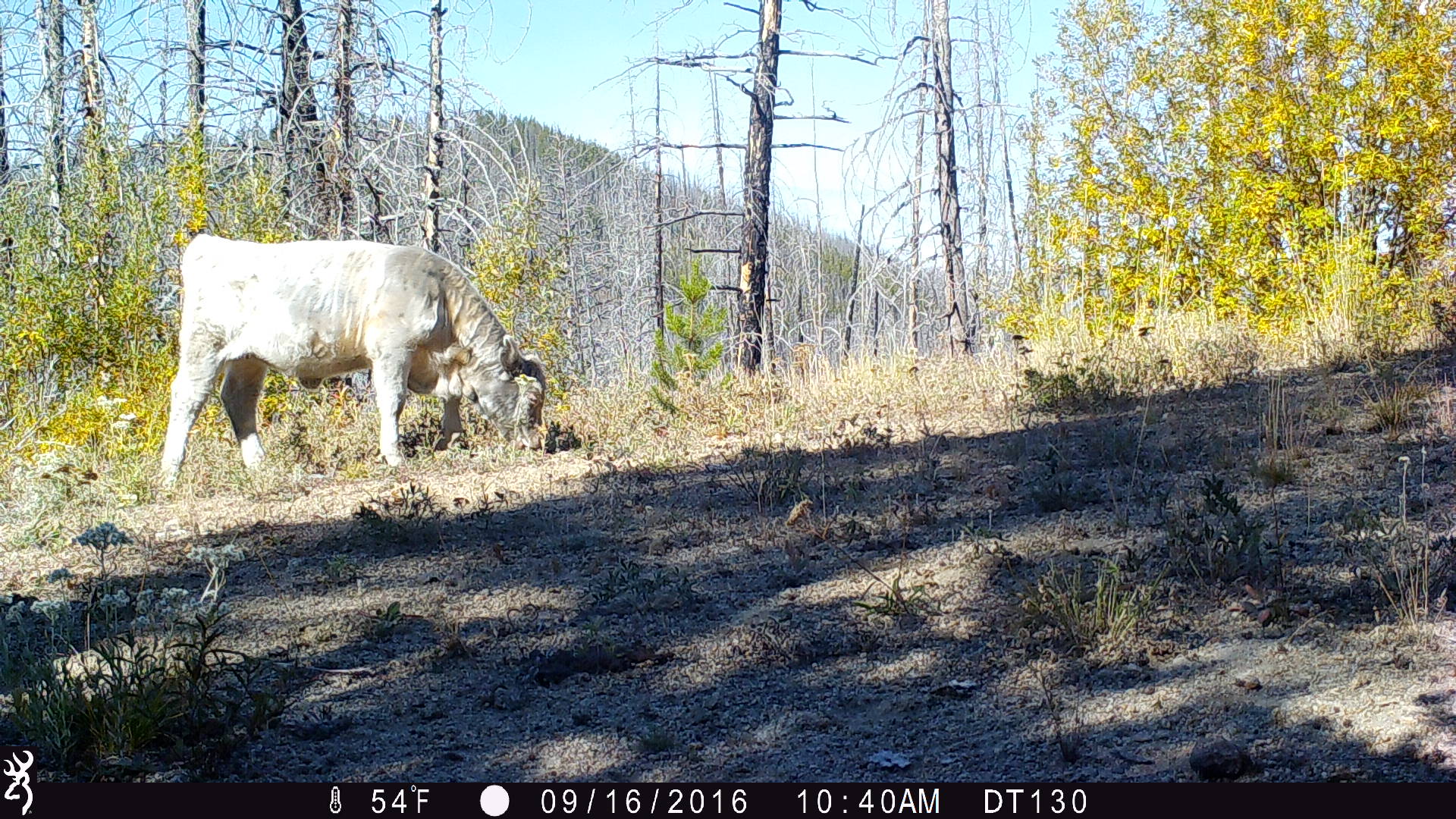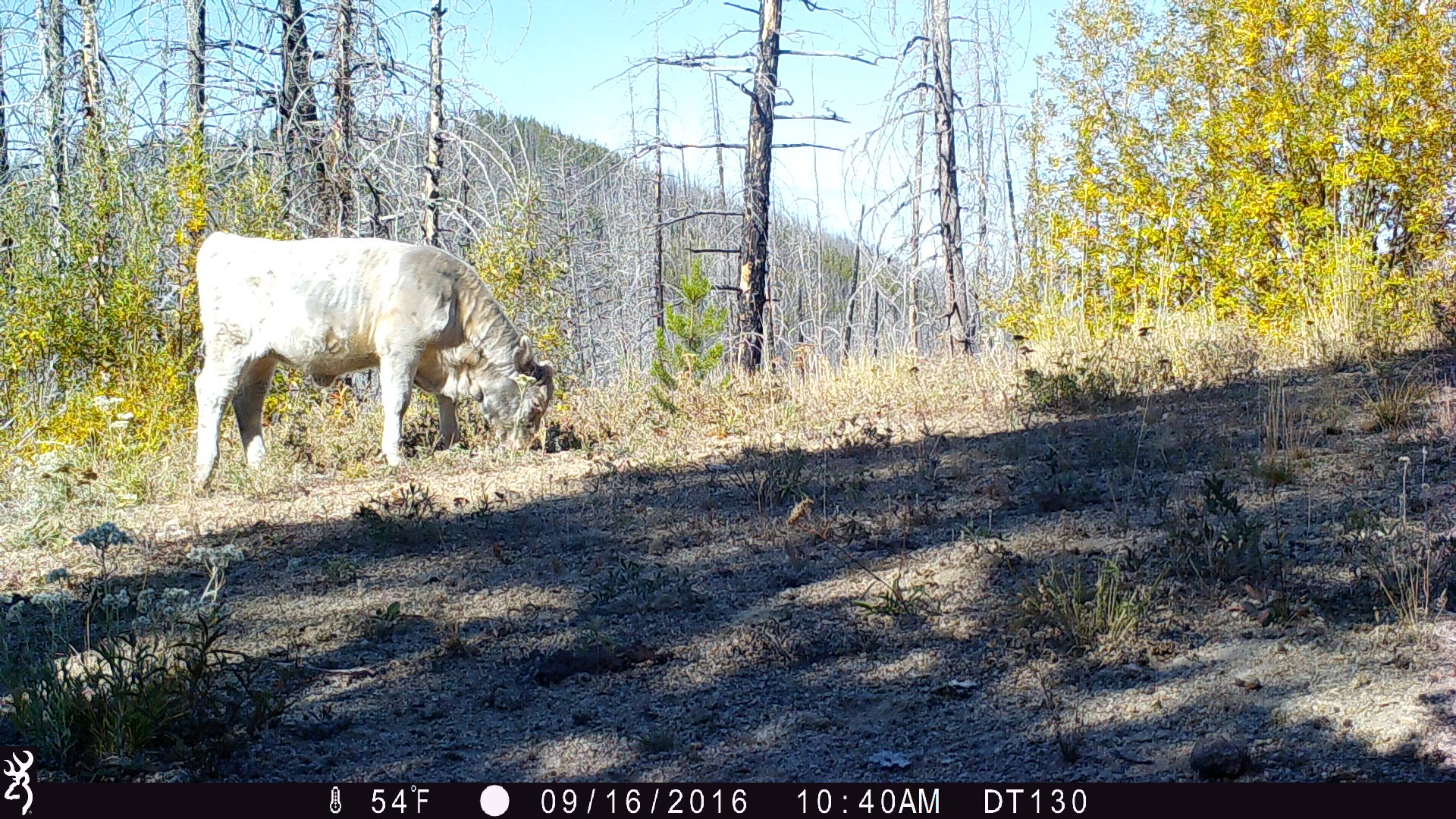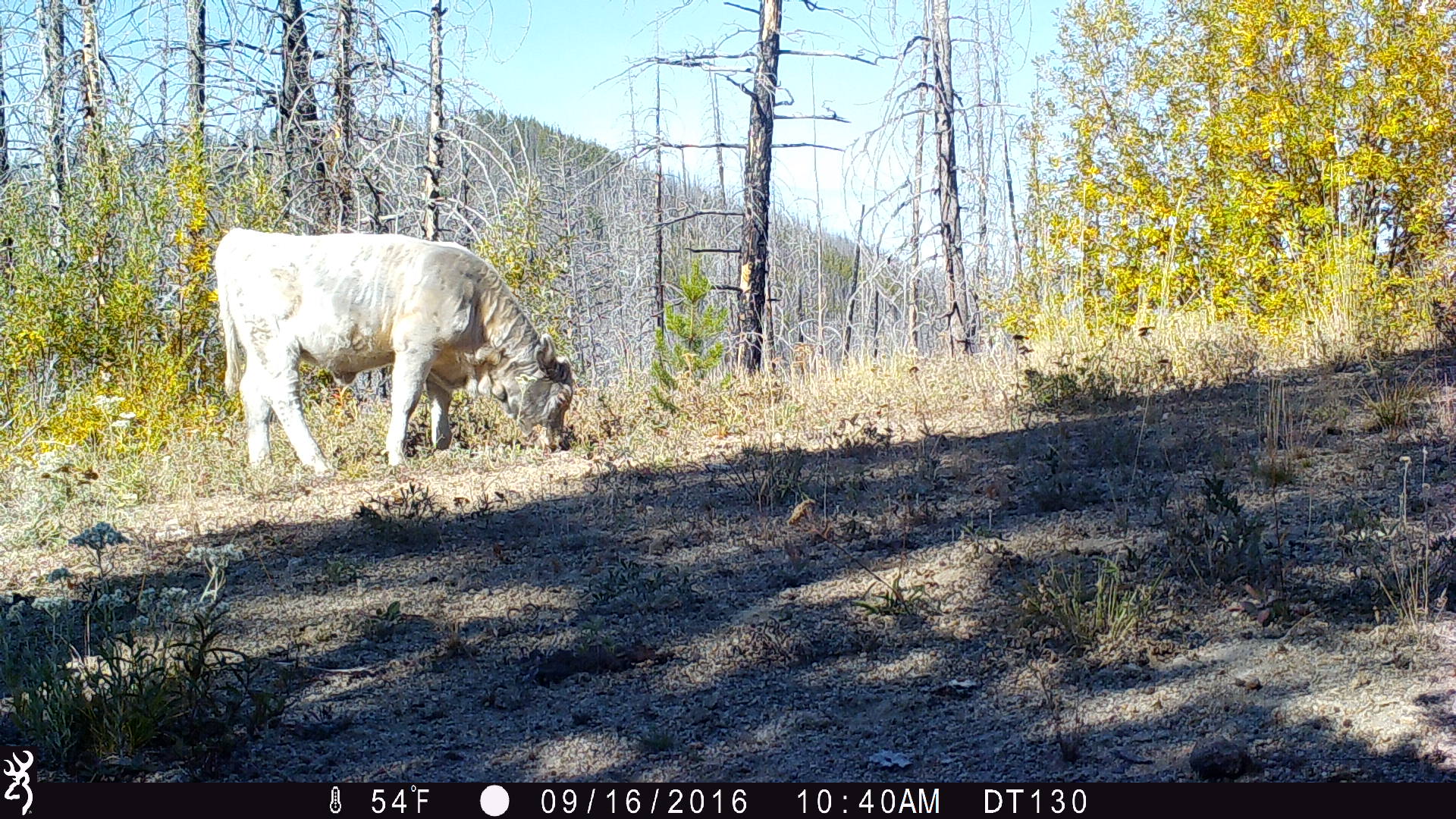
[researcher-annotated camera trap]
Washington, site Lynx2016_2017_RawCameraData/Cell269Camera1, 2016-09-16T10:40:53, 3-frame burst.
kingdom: Animalia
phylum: Chordata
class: Mammalia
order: Artiodactyla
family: Bovidae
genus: Bos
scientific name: Bos taurus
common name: domestic cattle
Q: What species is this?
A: Domestic cattle (Bos taurus).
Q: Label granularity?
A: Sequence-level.